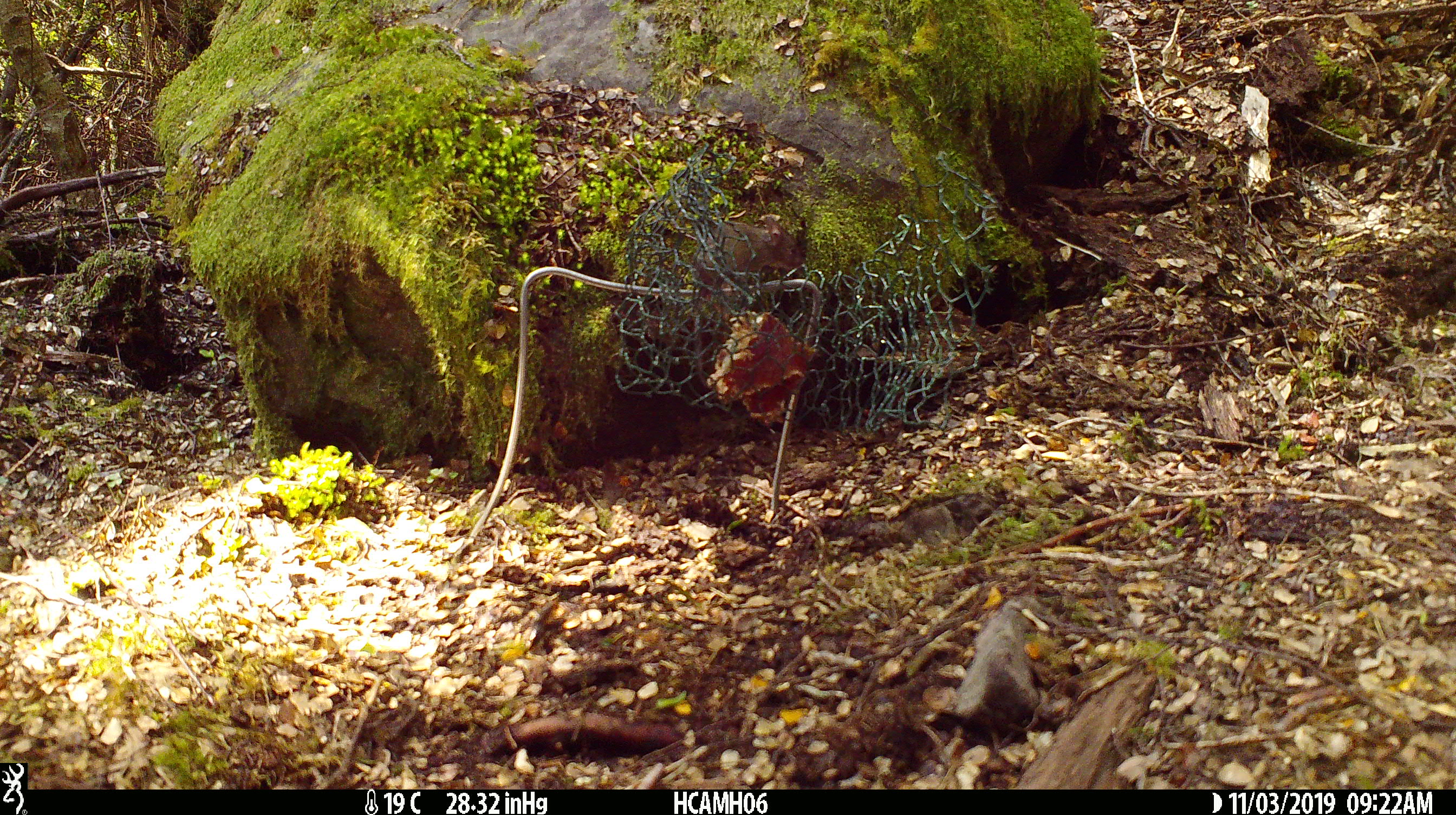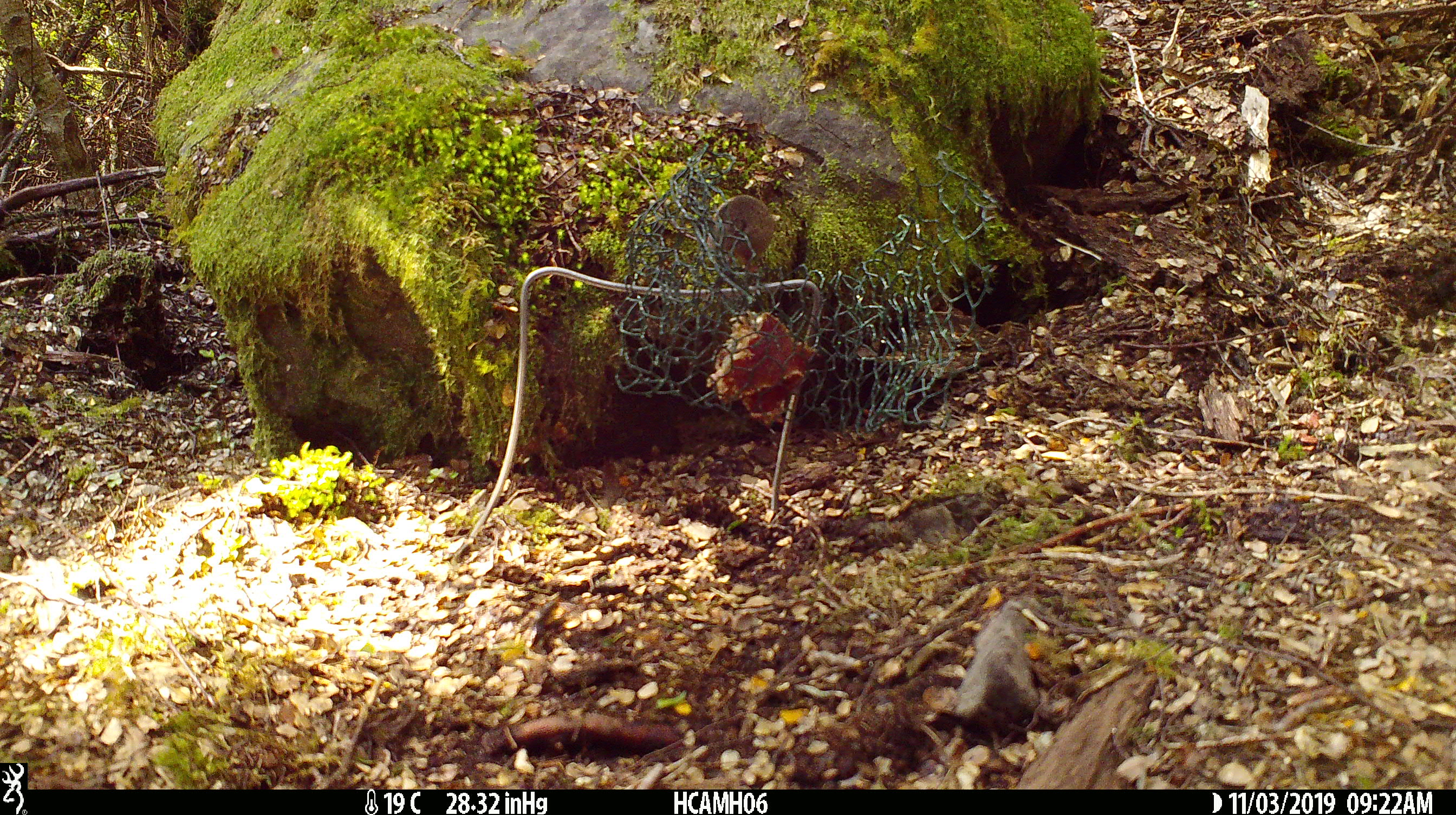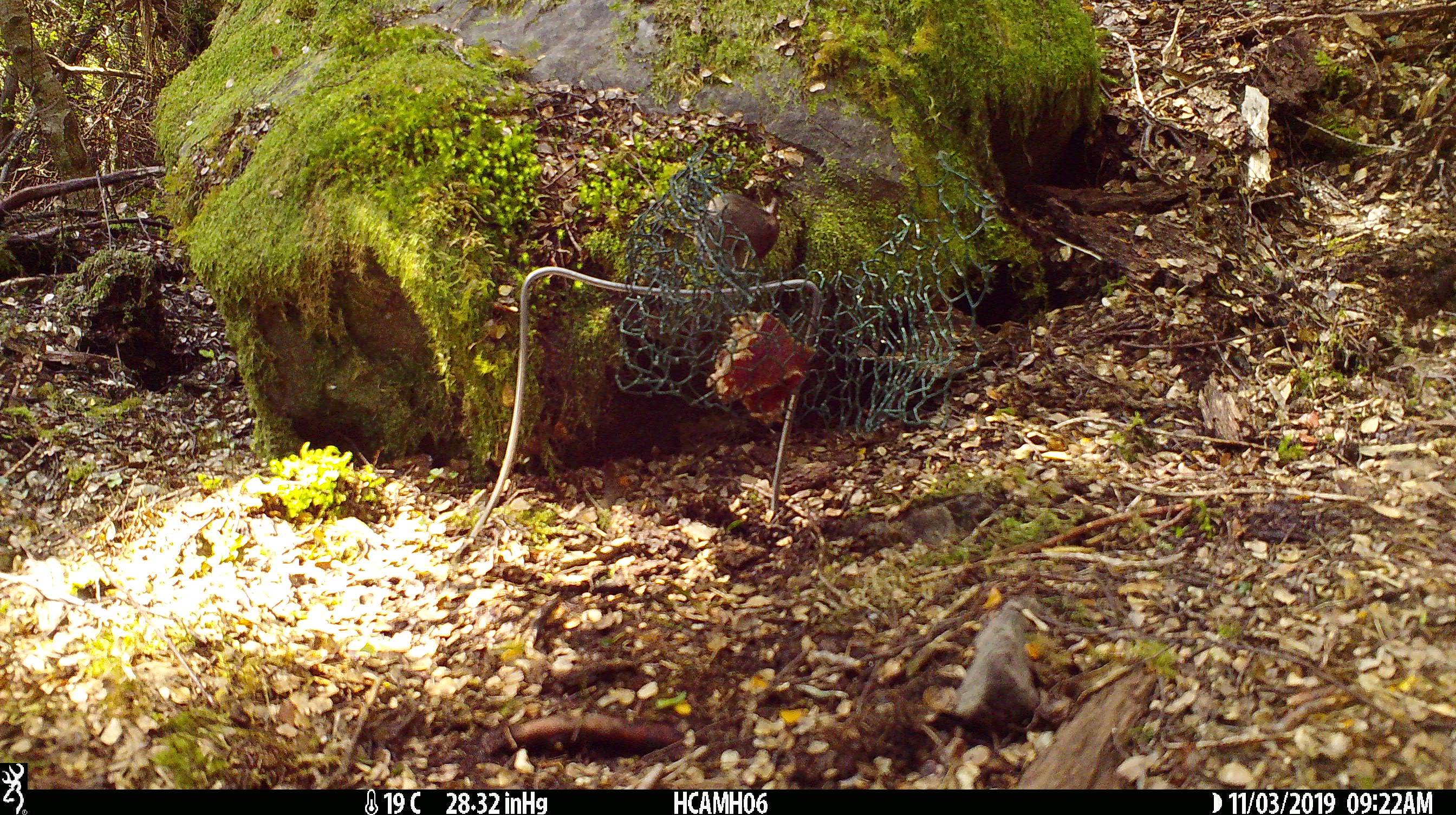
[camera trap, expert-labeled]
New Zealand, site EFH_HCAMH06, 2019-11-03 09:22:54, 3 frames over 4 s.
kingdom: Animalia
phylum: Chordata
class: Mammalia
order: Rodentia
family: Muridae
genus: Mus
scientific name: Mus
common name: mouse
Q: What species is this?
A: Mouse (Mus).